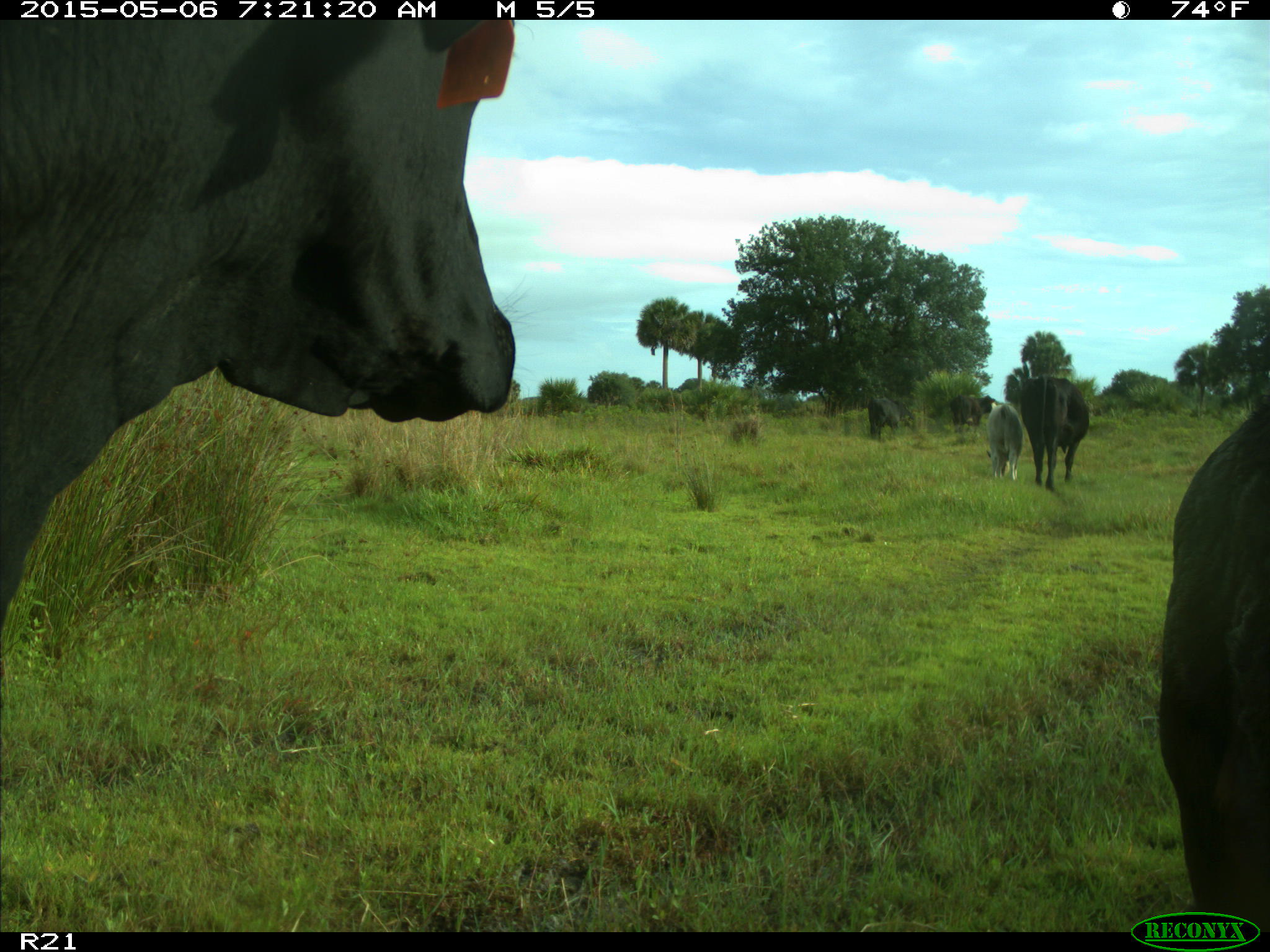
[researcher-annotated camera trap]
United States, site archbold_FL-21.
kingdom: Animalia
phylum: Chordata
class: Mammalia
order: Artiodactyla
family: Bovidae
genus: Bos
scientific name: Bos taurus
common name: domestic cow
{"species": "Bos taurus (domestic cow)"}